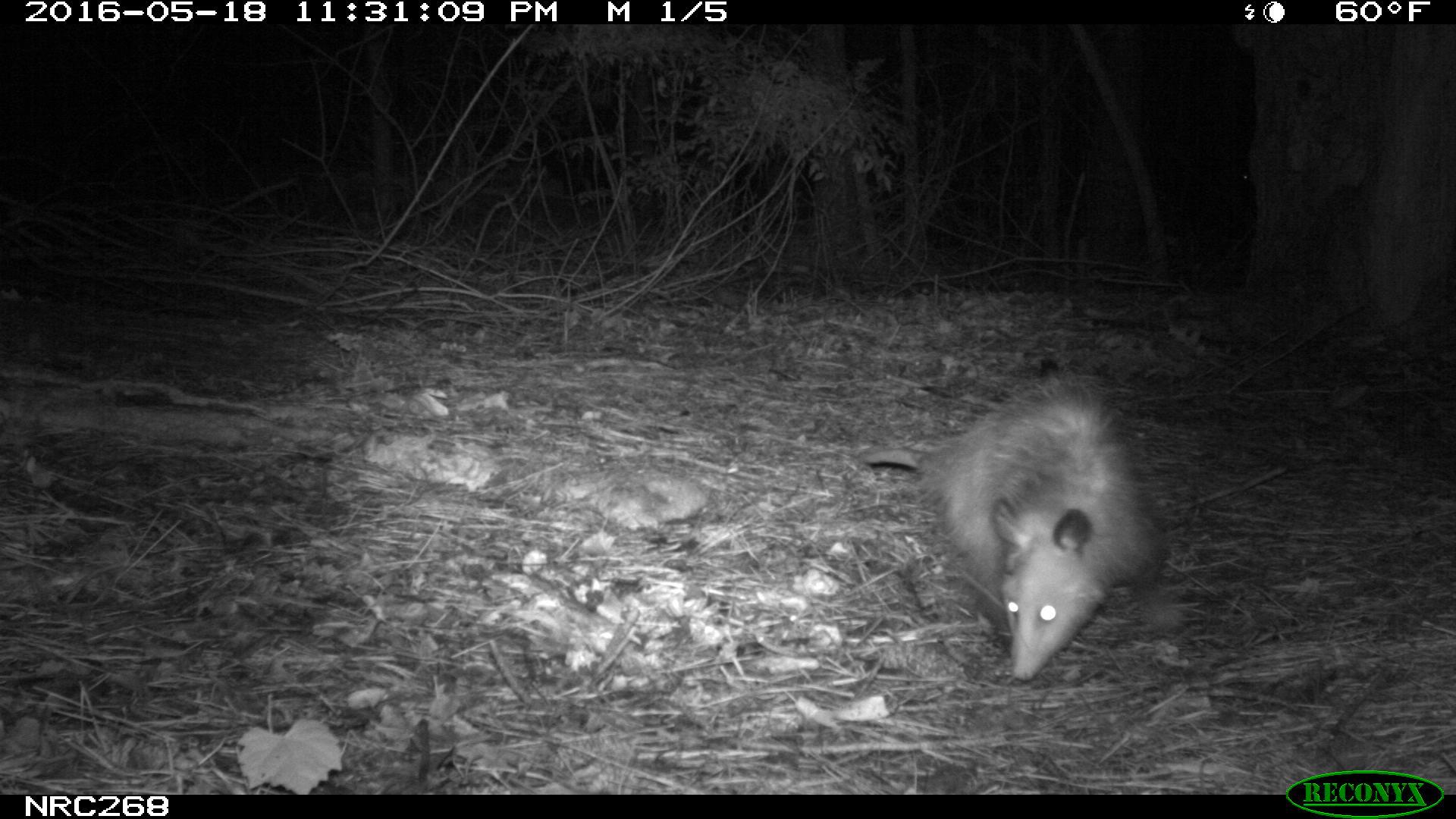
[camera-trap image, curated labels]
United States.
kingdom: Animalia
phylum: Chordata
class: Mammalia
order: Didelphimorphia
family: Didelphidae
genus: Didelphis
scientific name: Didelphis virginiana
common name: virginia opossum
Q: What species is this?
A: Virginia Opossum (Didelphis virginiana).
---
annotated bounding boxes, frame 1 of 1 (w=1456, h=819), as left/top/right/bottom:
Virginia Opossum: 856/359/1157/690